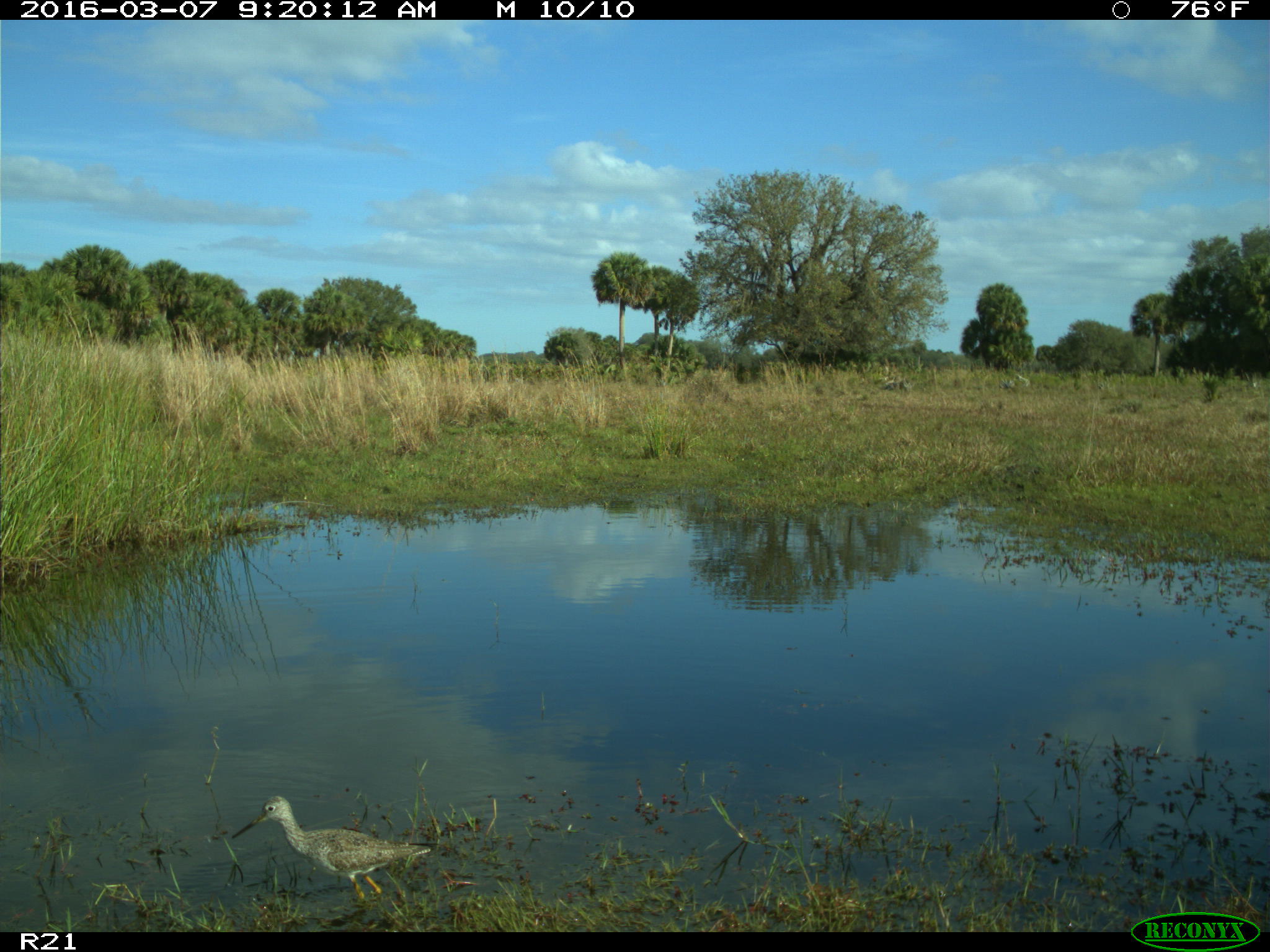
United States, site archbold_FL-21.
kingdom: Animalia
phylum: Chordata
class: Aves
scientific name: Aves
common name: birds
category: unidentified bird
Unidentified bird (birds) (Aves).